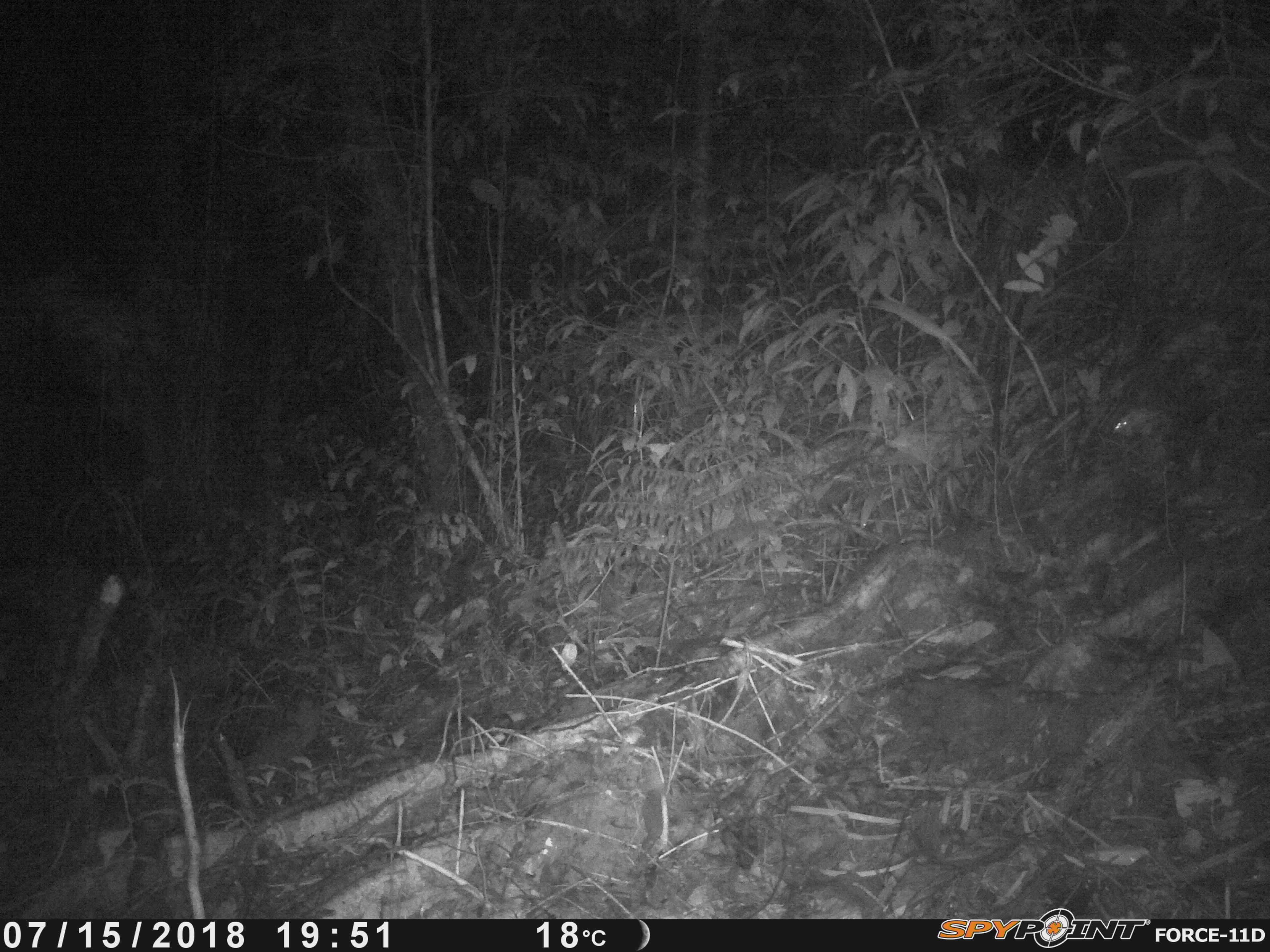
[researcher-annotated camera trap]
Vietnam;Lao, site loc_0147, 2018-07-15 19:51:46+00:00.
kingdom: Animalia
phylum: Chordata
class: Mammalia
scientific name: Mammalia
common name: mammal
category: unidentified small mammal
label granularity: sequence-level